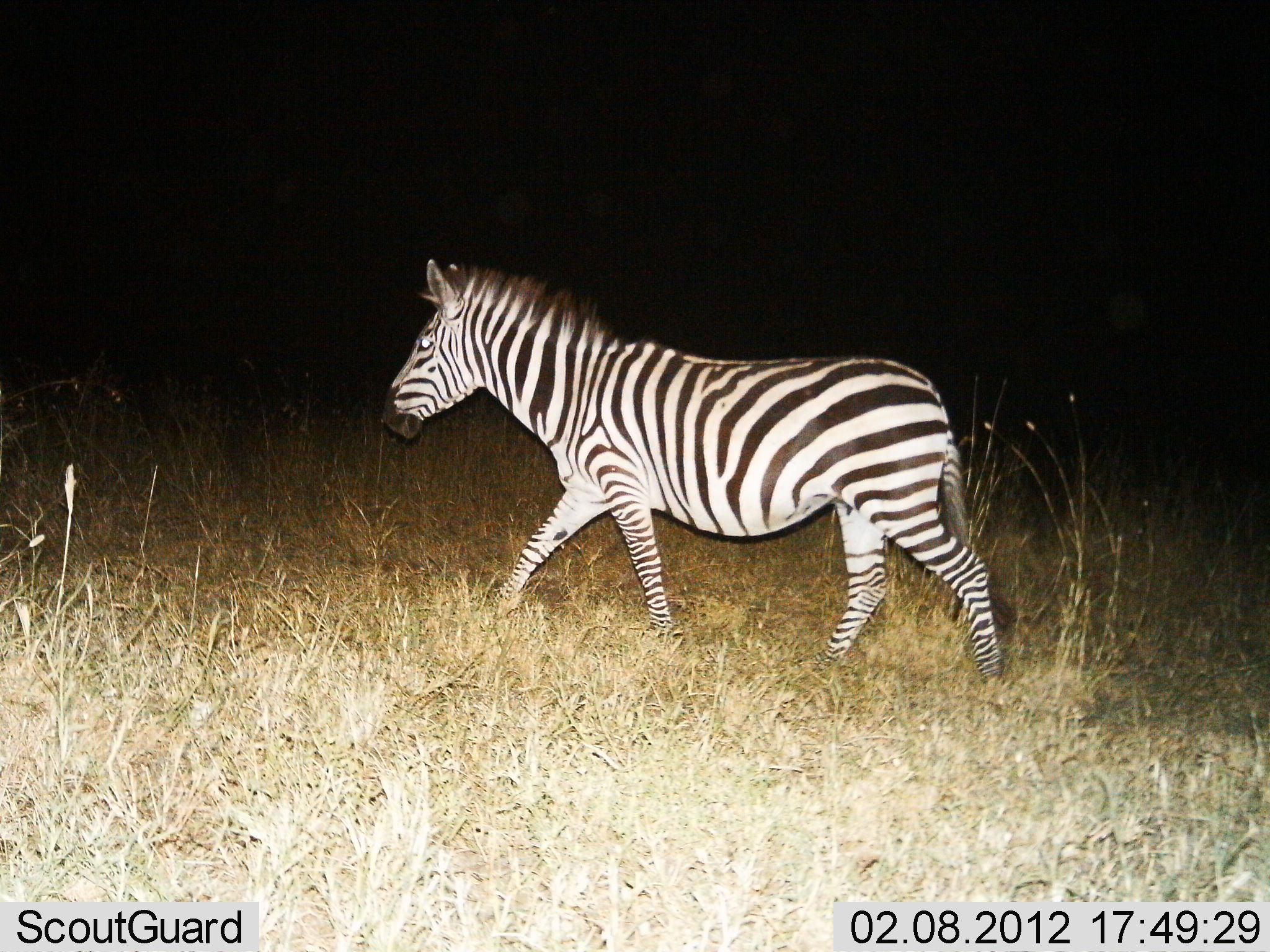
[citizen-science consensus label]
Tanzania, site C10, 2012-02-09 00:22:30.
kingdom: Animalia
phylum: Chordata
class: Mammalia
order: Perissodactyla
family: Equidae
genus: Equus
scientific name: Equus quagga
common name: plains zebra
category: zebra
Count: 1.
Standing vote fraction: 6%.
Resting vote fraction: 0%.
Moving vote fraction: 94%.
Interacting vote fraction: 0%.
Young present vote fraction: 0%.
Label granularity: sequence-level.